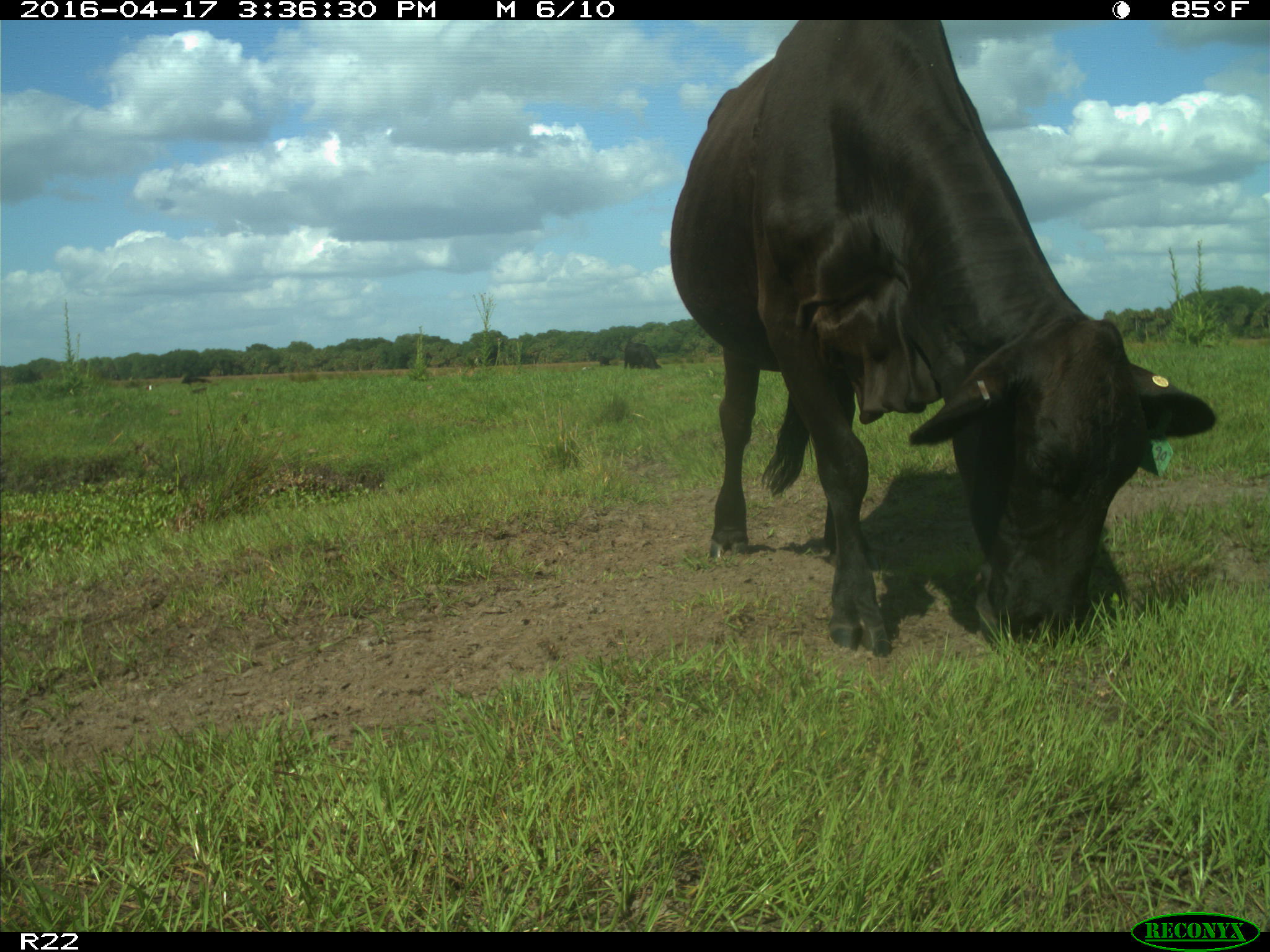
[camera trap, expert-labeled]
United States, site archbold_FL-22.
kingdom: Animalia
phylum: Chordata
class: Mammalia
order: Artiodactyla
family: Bovidae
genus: Bos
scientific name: Bos taurus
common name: domestic cow